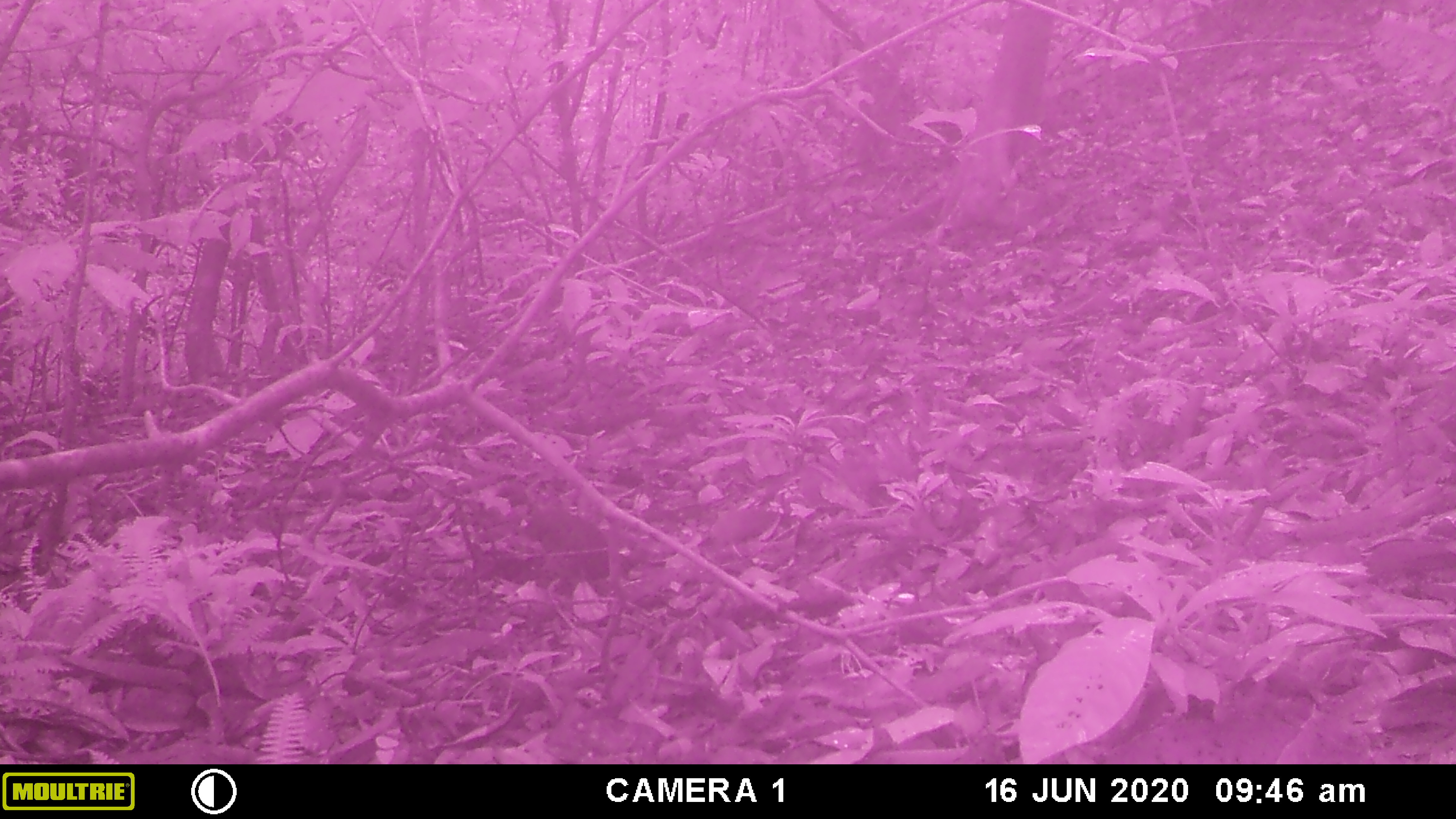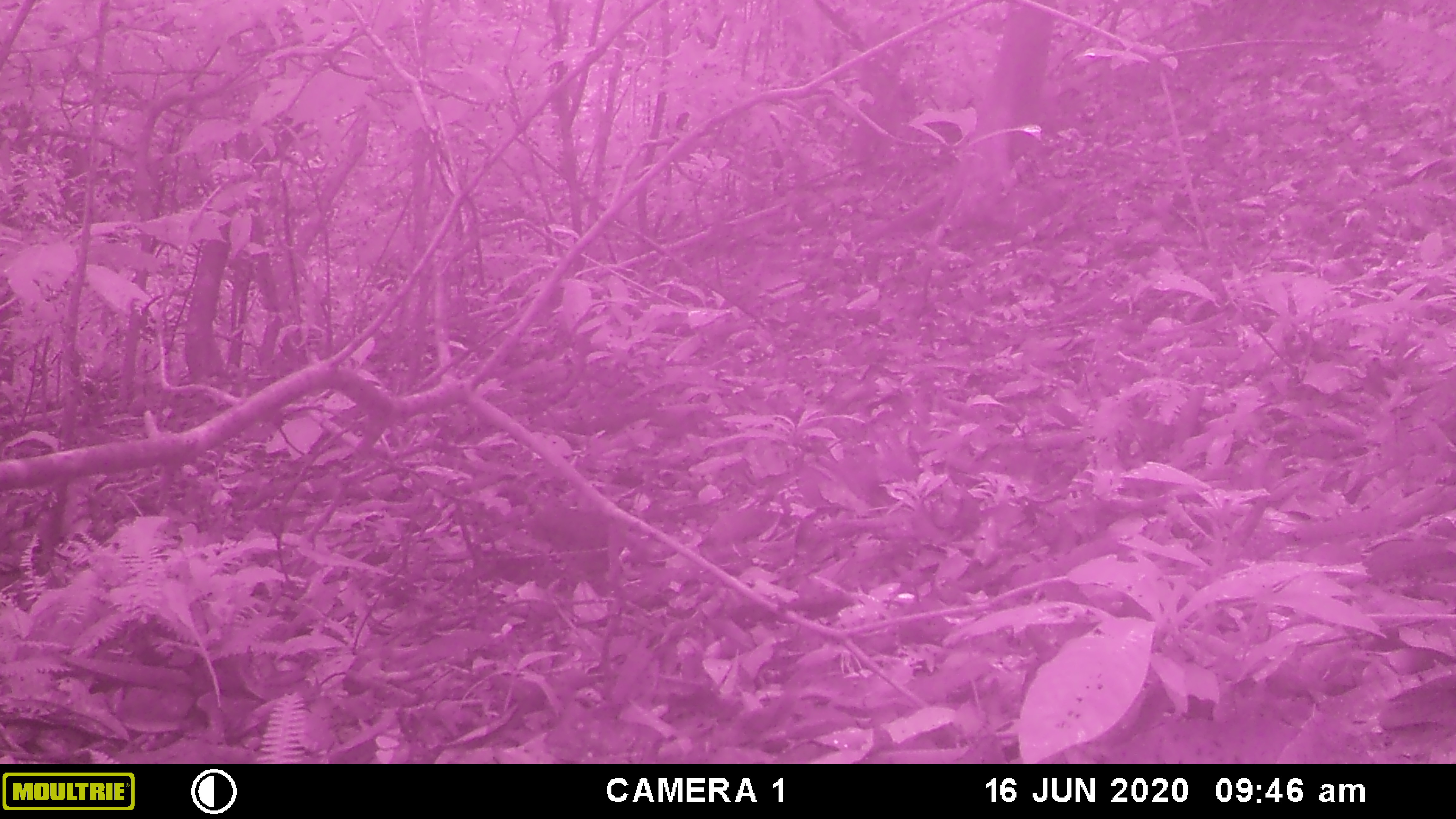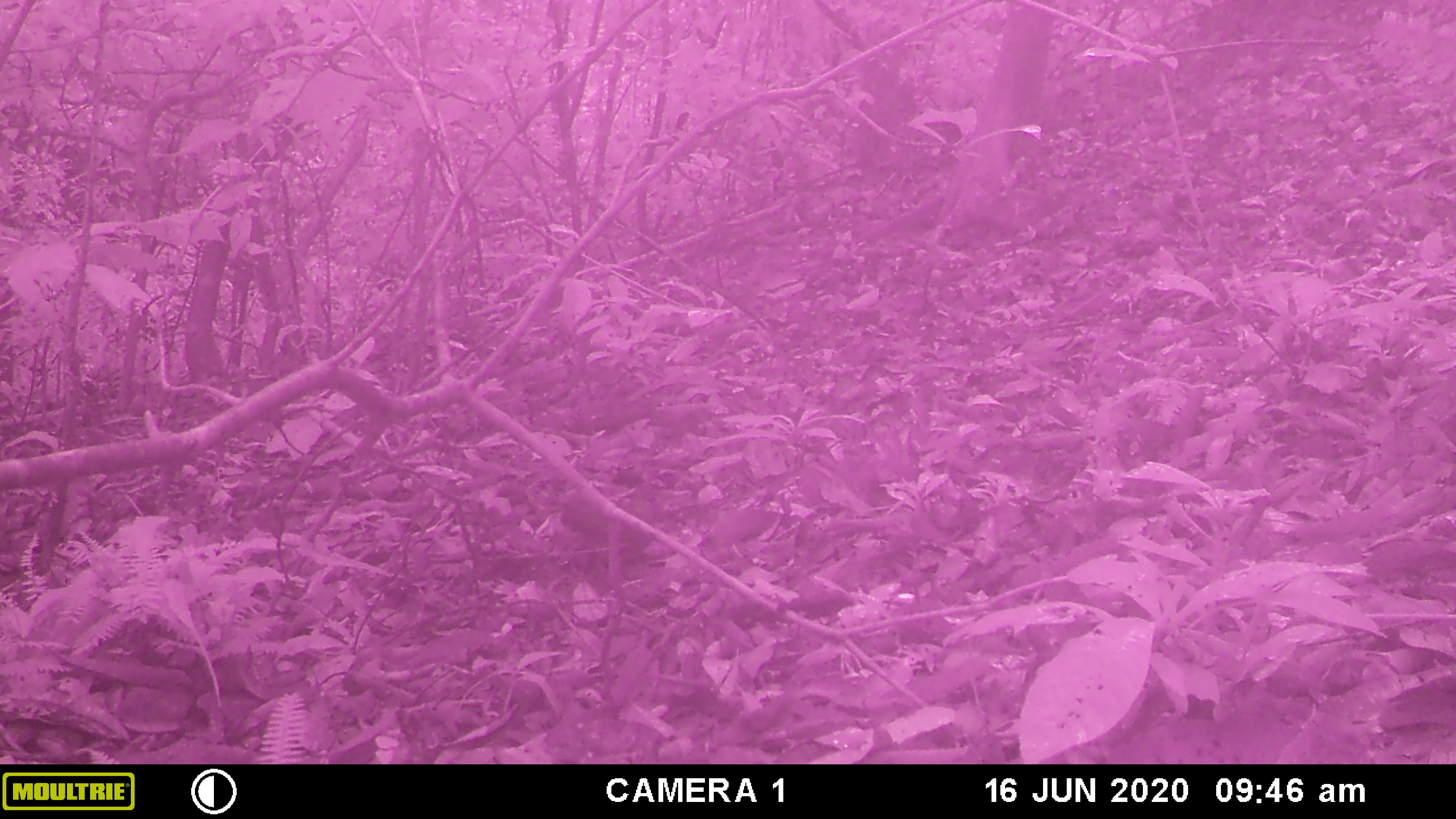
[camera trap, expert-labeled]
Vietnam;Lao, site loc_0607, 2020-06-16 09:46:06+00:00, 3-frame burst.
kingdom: Animalia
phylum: Chordata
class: Aves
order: Galliformes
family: Phasianidae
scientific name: Phasianidae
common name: partridge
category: unidentified partridge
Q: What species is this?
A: Unidentified partridge (partridge) (Phasianidae).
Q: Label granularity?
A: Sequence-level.